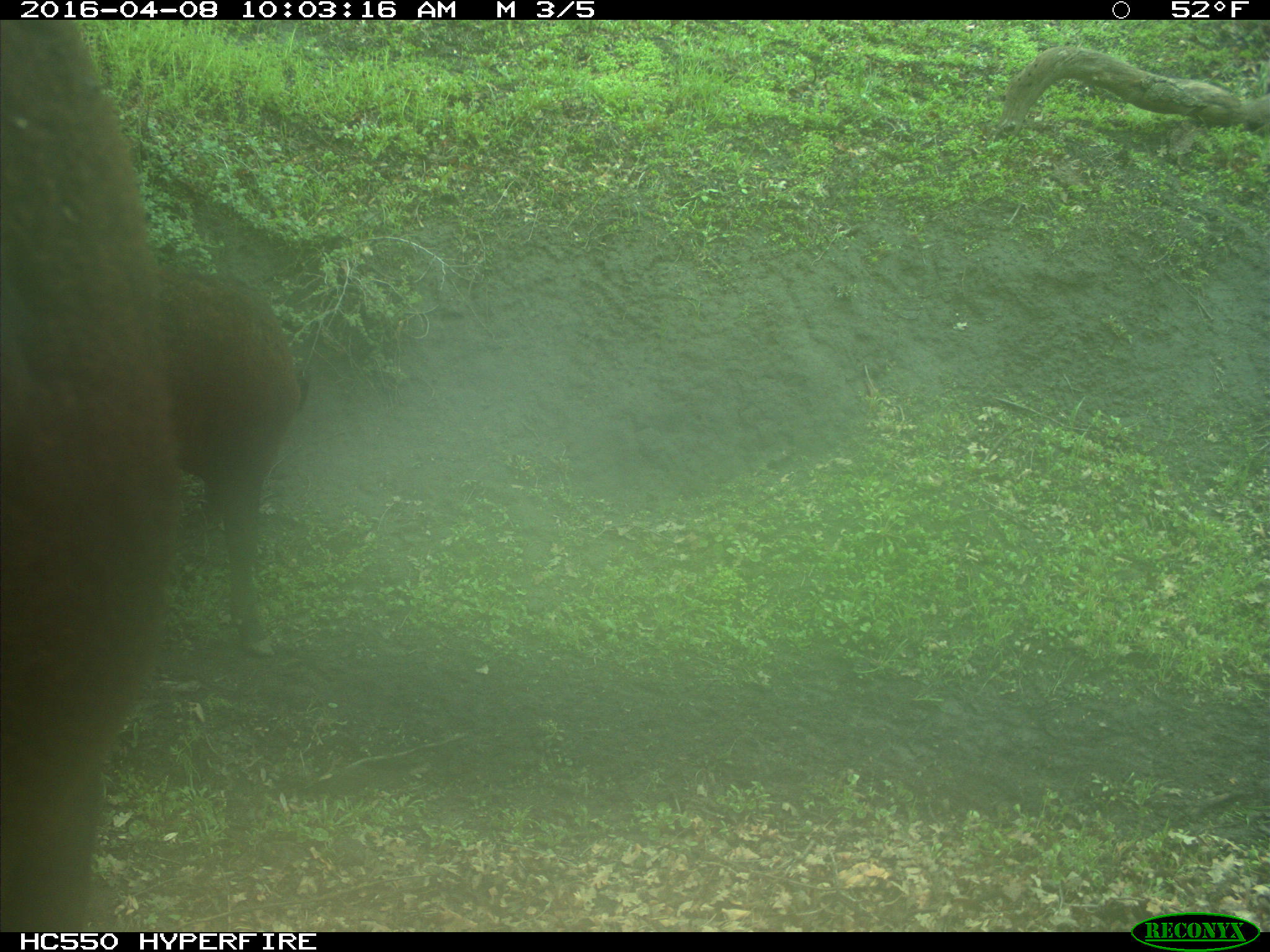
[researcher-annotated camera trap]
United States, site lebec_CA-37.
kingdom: Animalia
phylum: Chordata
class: Mammalia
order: Artiodactyla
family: Bovidae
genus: Bos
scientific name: Bos taurus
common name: domestic cow